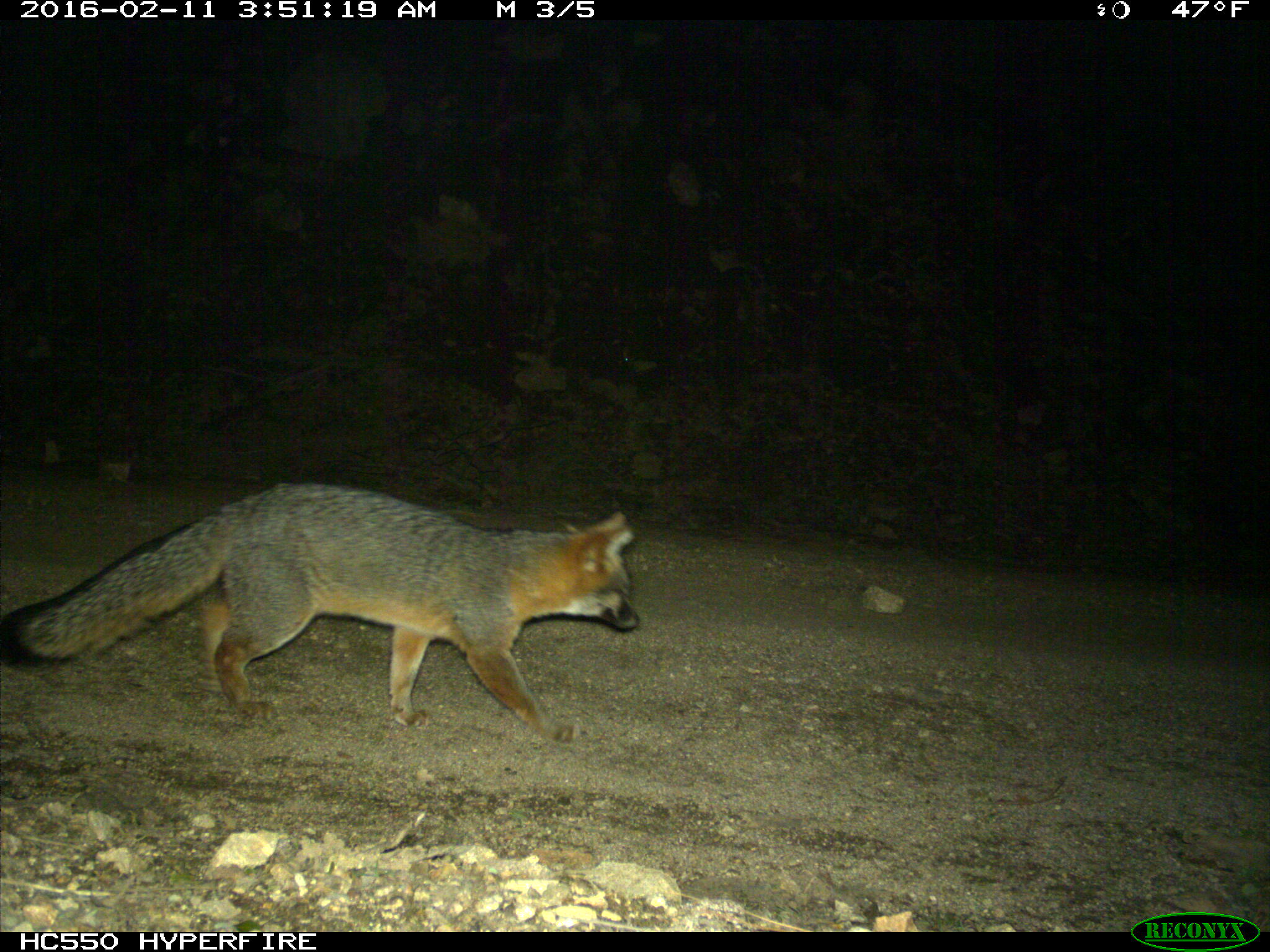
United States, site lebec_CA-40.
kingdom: Animalia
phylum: Chordata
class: Mammalia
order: Carnivora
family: Canidae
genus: Urocyon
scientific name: Urocyon cinereoargenteus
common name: gray fox